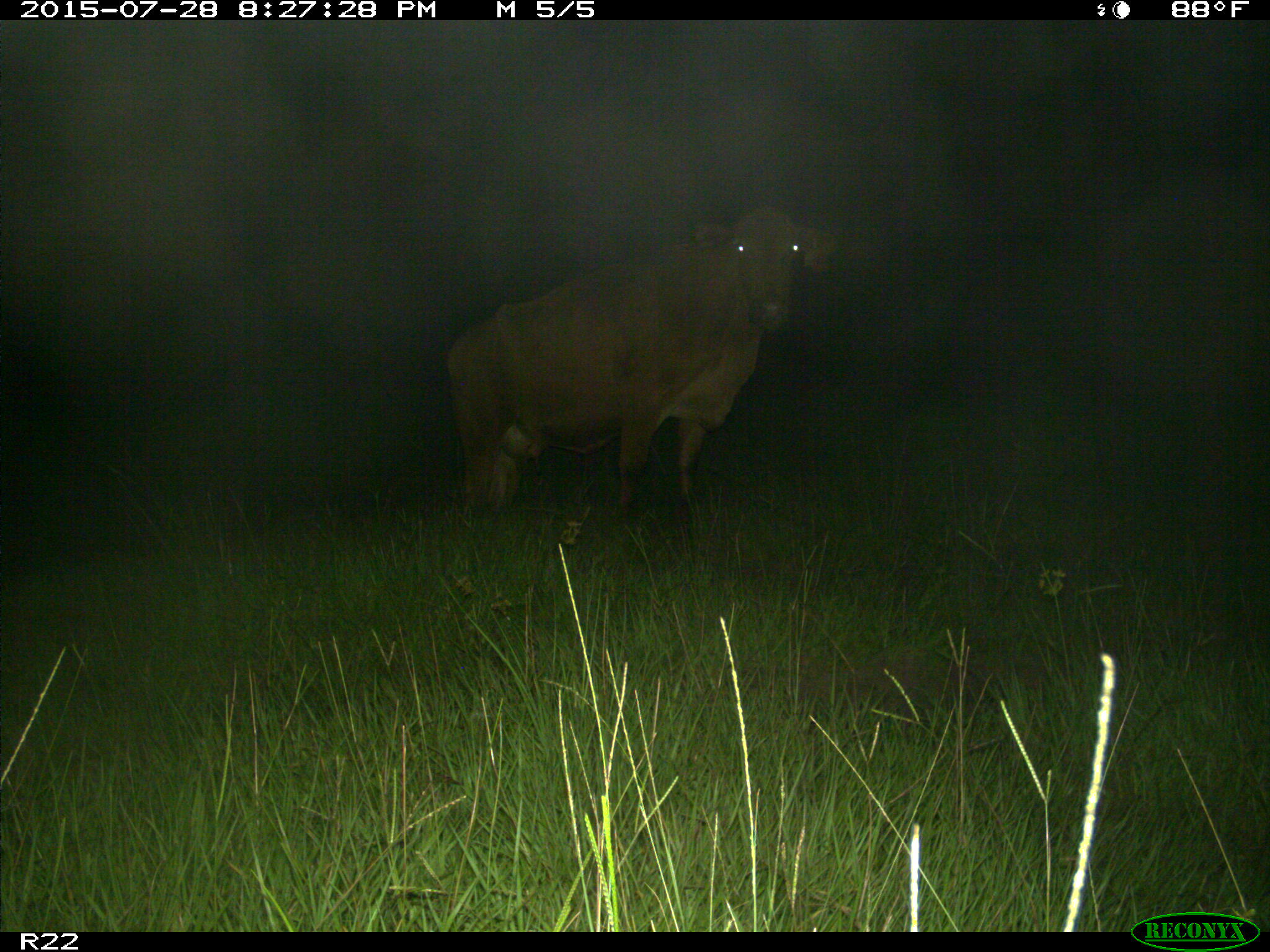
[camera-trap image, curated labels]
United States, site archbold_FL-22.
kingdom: Animalia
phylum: Chordata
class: Mammalia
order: Artiodactyla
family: Bovidae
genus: Bos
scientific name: Bos taurus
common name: domestic cow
Bos taurus (domestic cow).